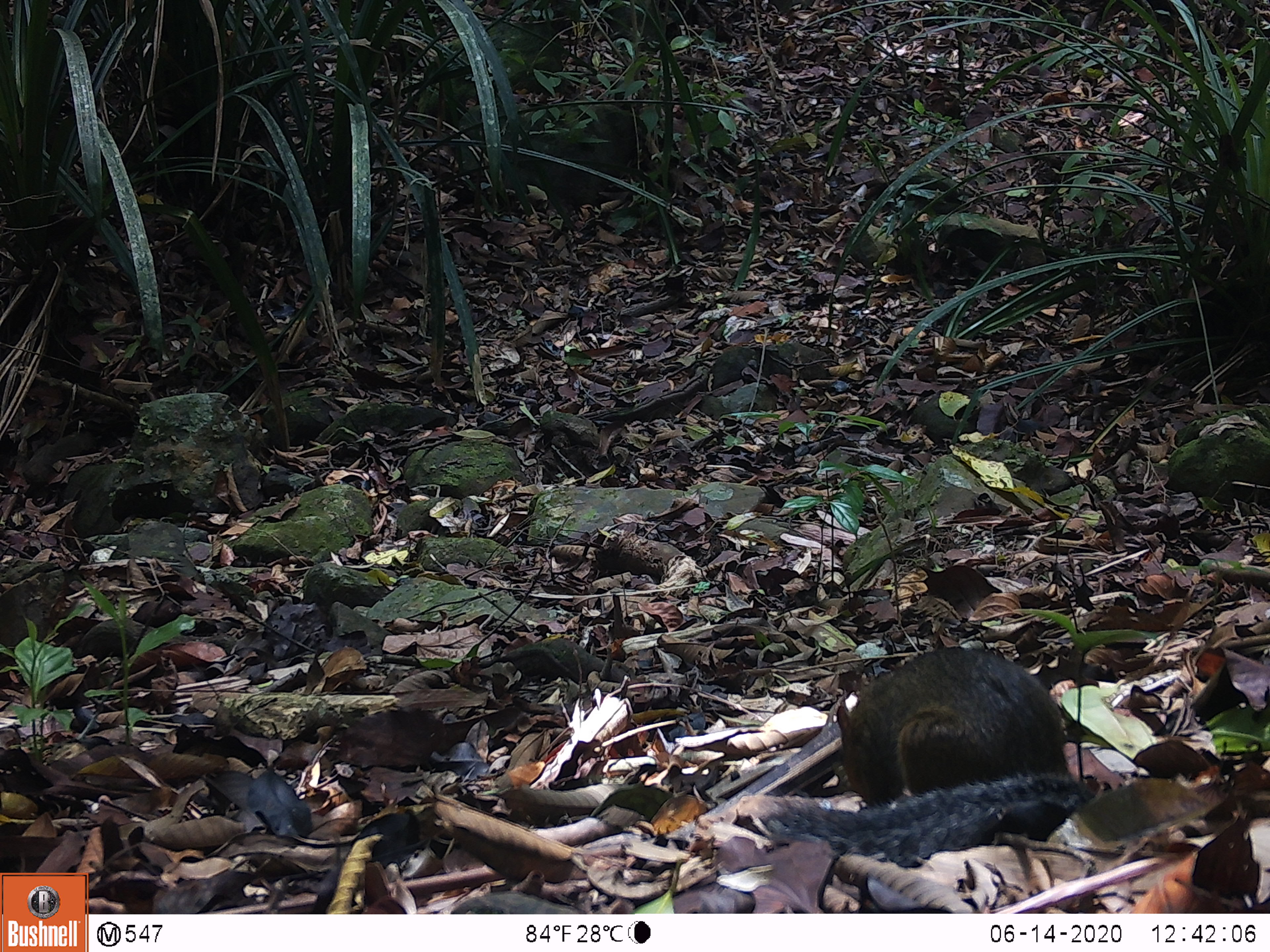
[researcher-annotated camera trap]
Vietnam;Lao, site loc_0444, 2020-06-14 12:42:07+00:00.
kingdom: Animalia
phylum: Chordata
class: Mammalia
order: Rodentia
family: Sciuridae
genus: Dremomys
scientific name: Dremomys rufigenis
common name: red-cheeked squirrel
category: red cheeked squirrel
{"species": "red cheeked squirrel (red-cheeked squirrel) (Dremomys rufigenis)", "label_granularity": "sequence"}